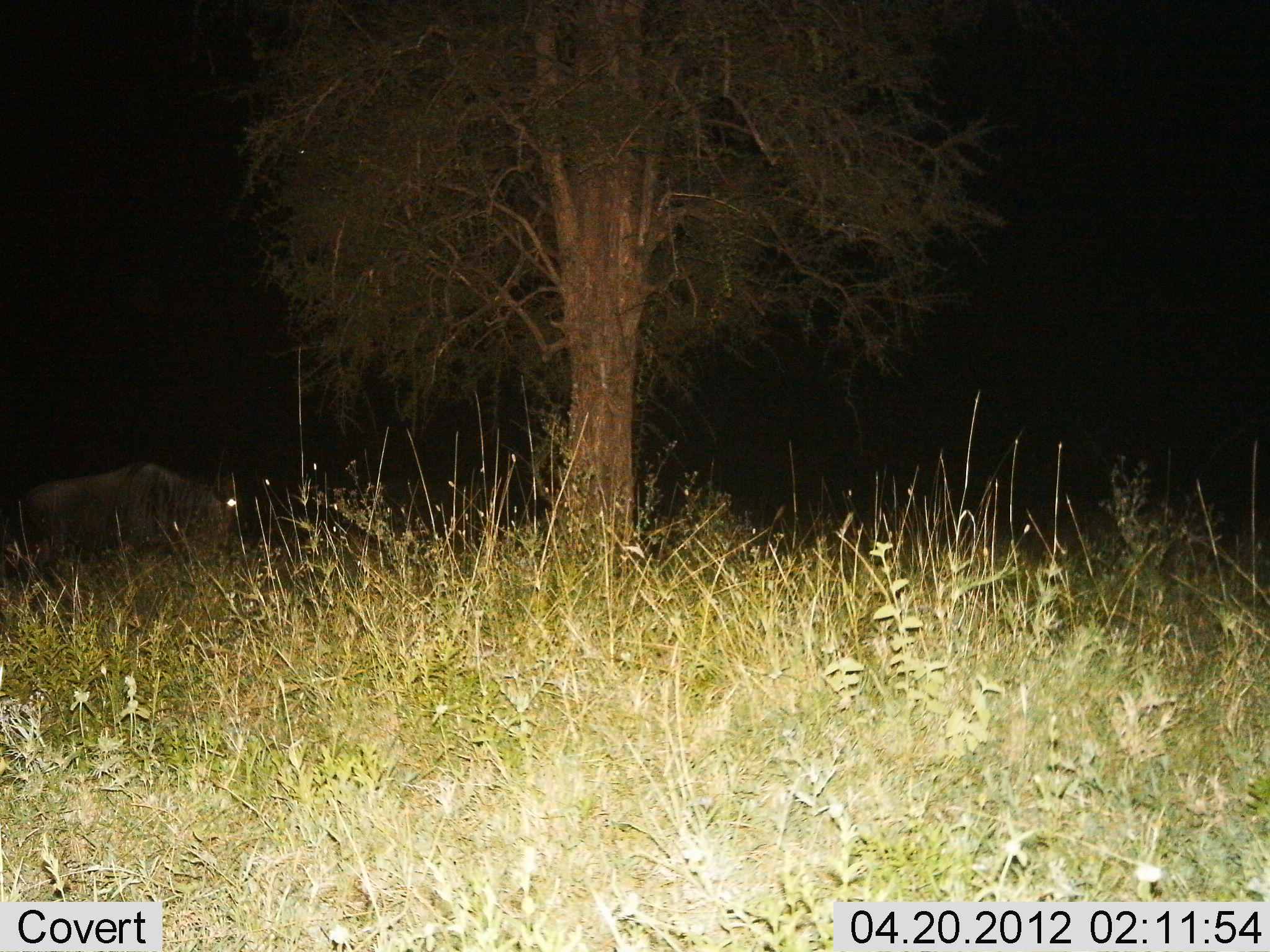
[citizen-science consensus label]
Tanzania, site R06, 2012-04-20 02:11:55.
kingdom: Animalia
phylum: Chordata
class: Mammalia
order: Artiodactyla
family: Bovidae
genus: Connochaetes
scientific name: Connochaetes taurinus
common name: blue wildebeest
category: wildebeest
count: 1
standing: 62%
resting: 0%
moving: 31%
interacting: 0%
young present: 0%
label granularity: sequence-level